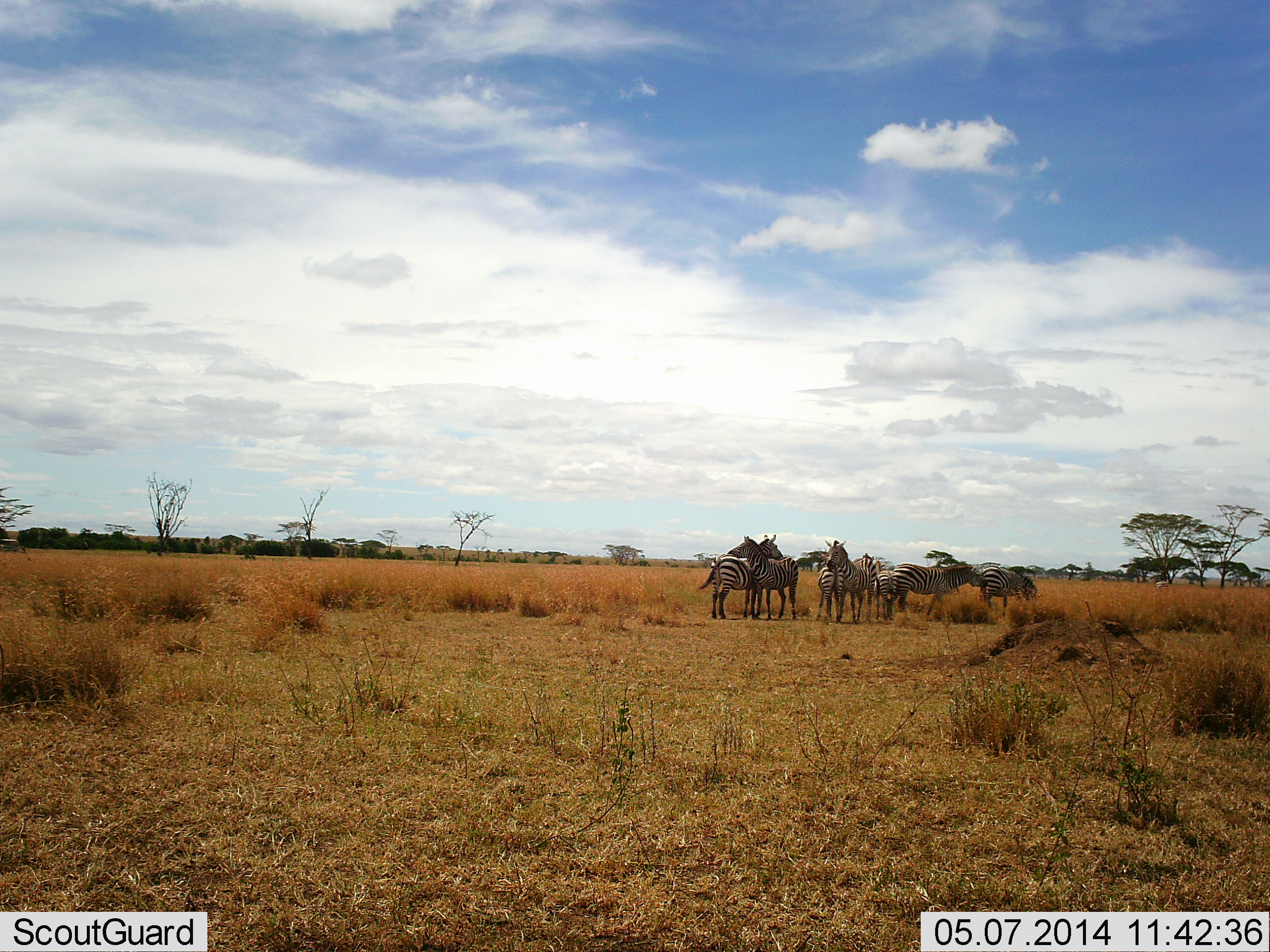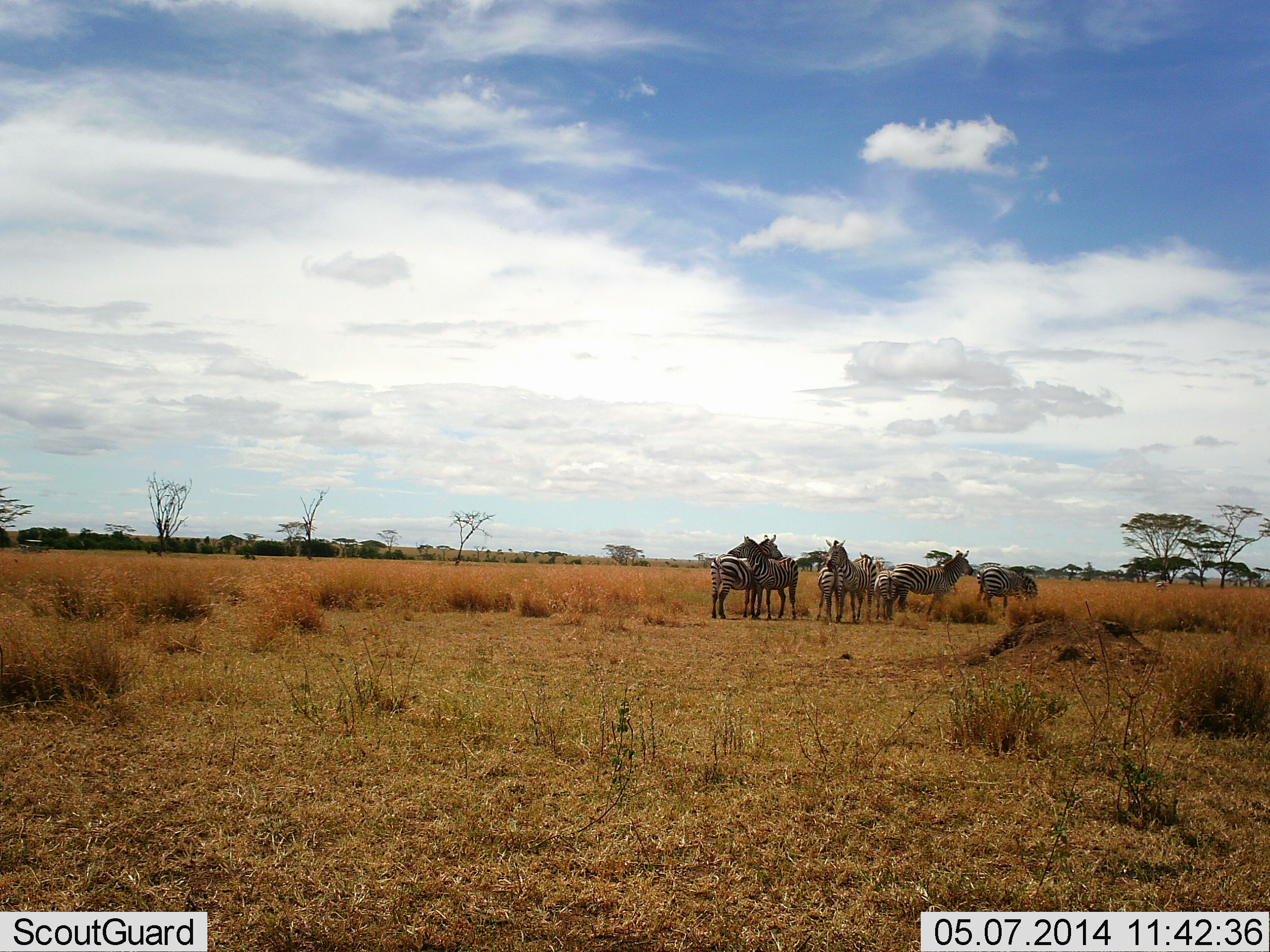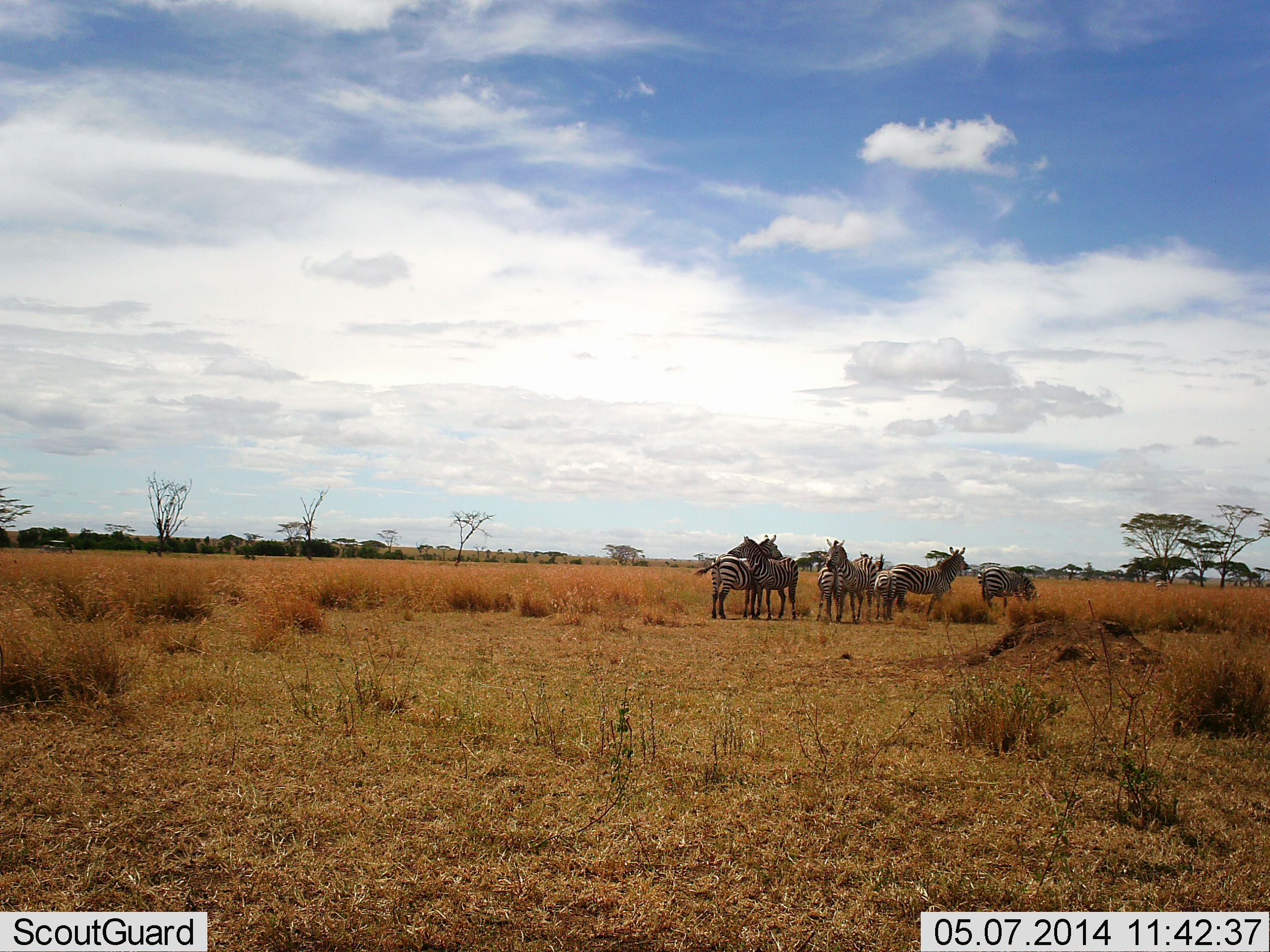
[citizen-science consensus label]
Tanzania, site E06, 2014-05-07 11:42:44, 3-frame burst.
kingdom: Animalia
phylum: Chordata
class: Mammalia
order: Perissodactyla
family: Equidae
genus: Equus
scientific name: Equus quagga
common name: plains zebra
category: zebra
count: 7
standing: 80%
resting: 20%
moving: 0%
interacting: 20%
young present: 0%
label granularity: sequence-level